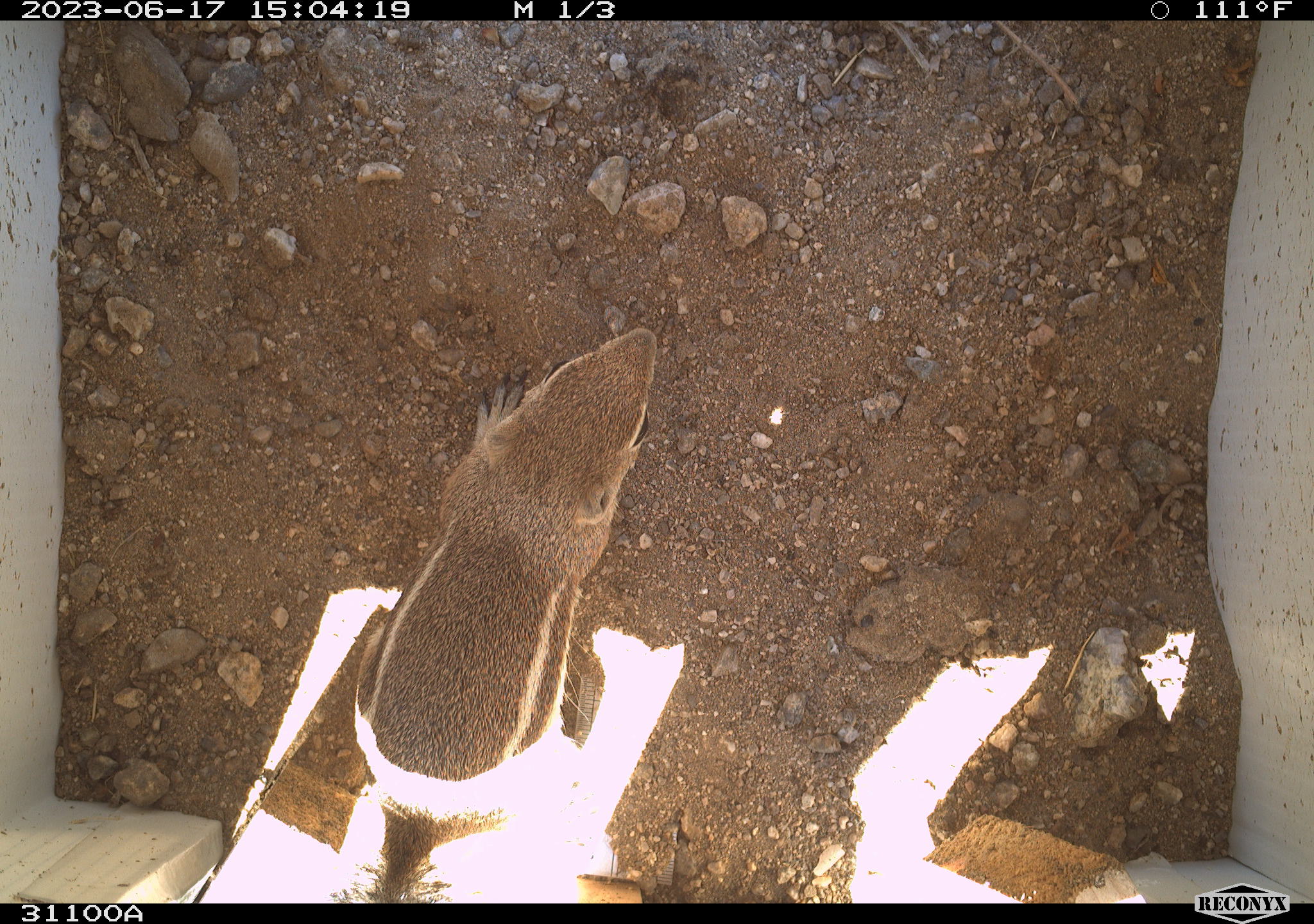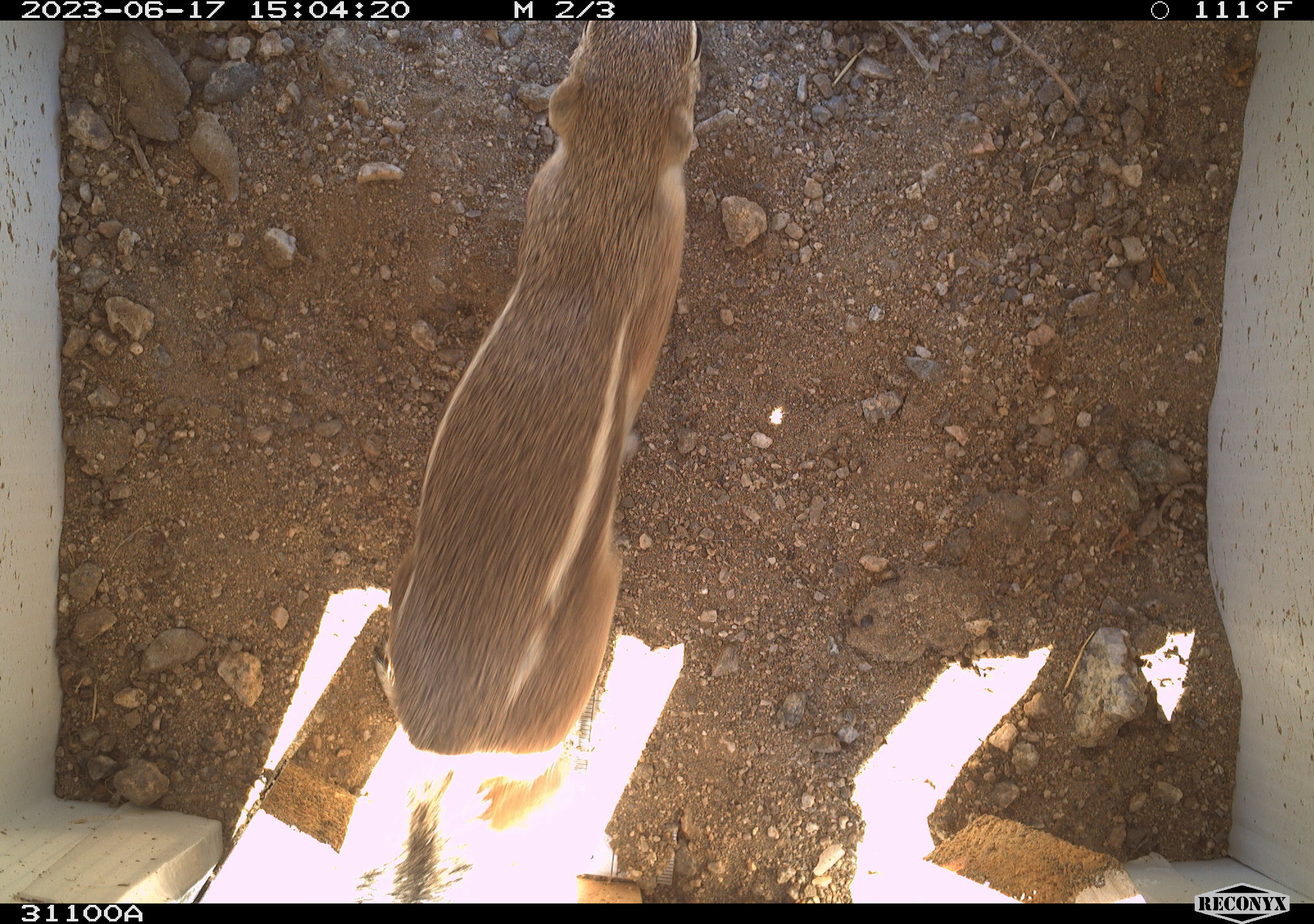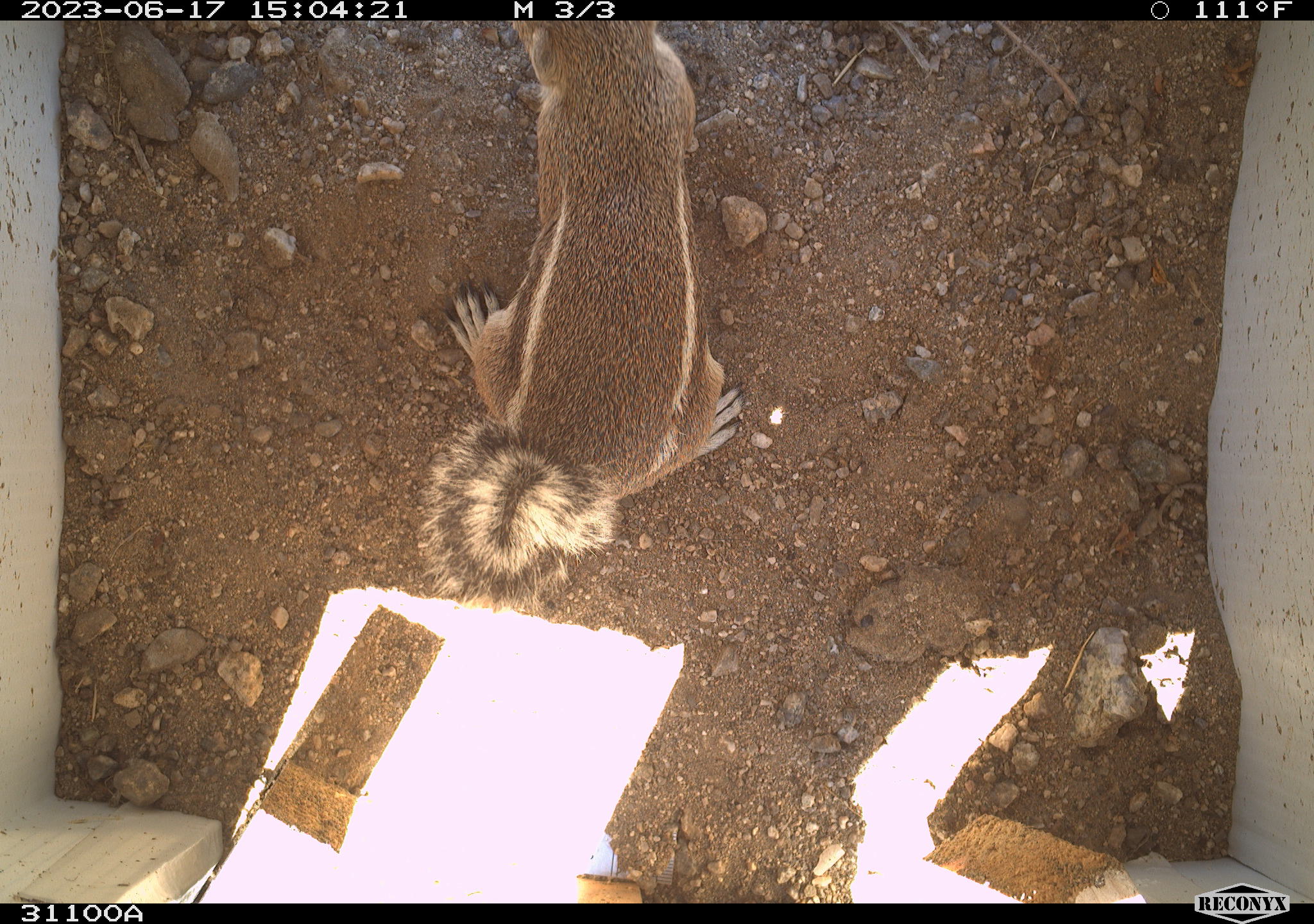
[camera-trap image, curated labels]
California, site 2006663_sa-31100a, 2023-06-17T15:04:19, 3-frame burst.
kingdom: Animalia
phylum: Chordata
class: Mammalia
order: Rodentia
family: Sciuridae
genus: Ammospermophilus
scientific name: Ammospermophilus leucurus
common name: white-tailed antelope squirrel